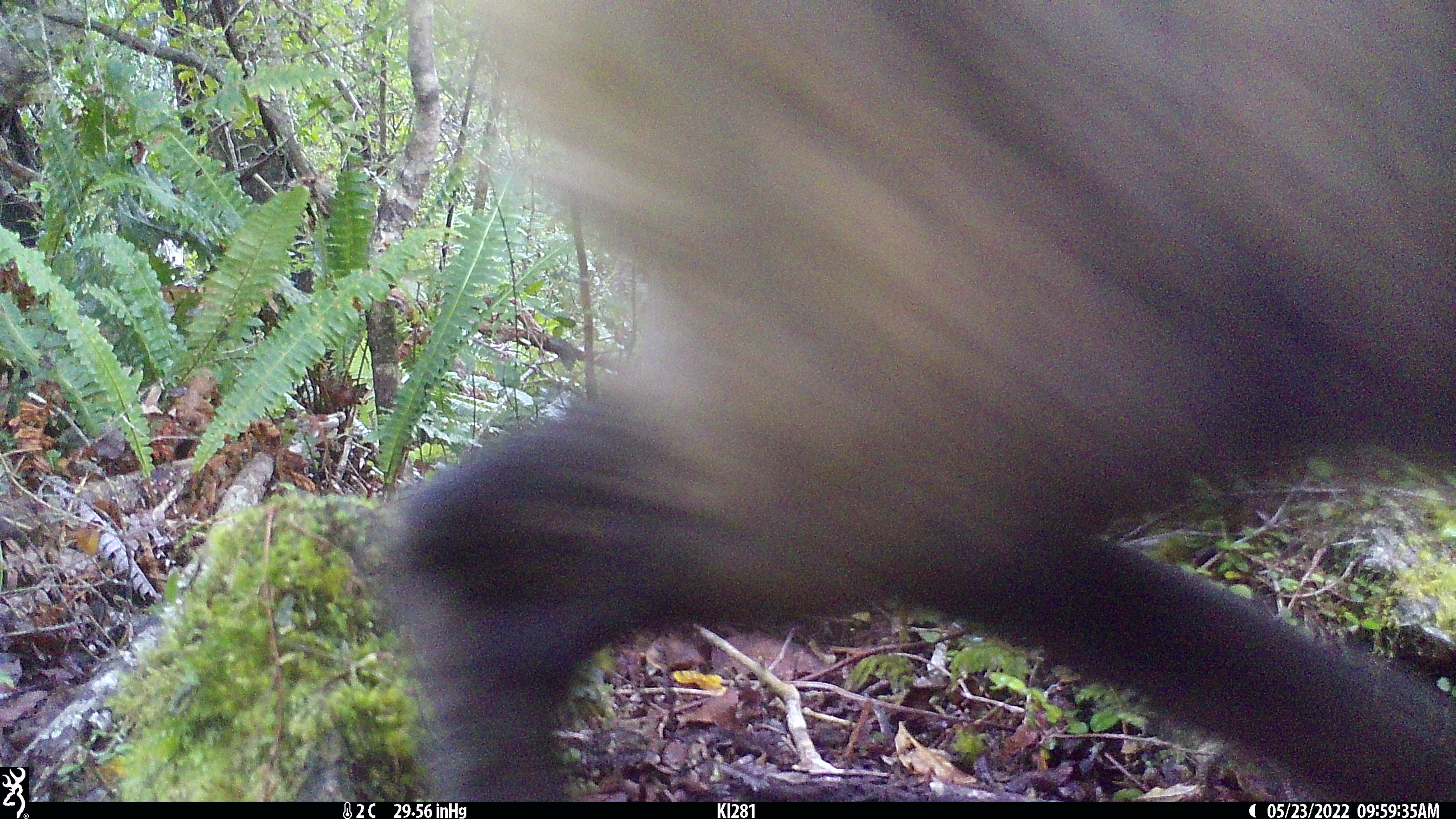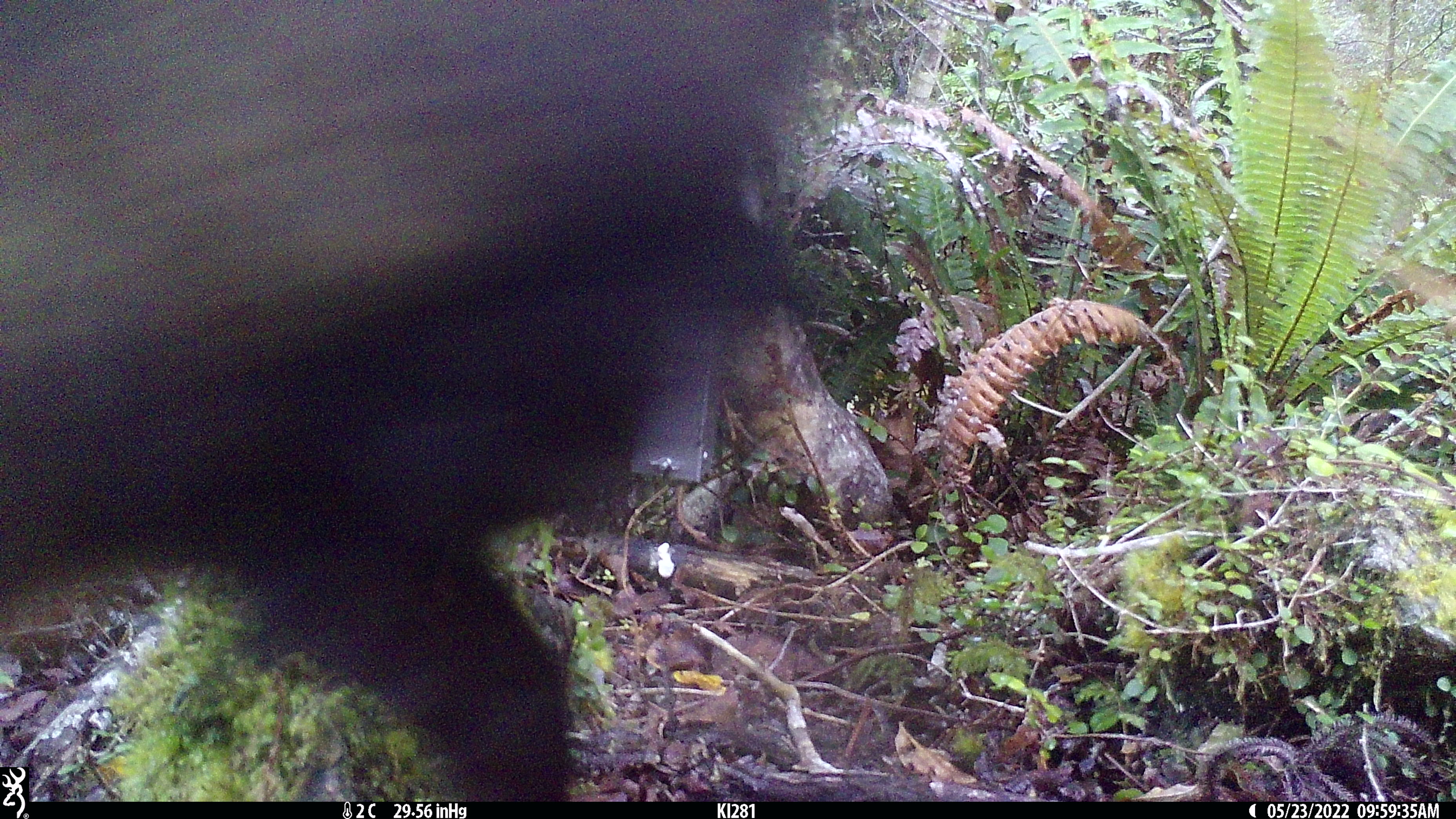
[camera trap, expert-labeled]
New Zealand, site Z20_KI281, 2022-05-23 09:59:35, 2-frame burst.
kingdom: Animalia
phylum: Chordata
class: Mammalia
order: Artiodactyla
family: Bovidae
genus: Rupicapra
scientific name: Rupicapra rupicapra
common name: alpine chamois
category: chamois